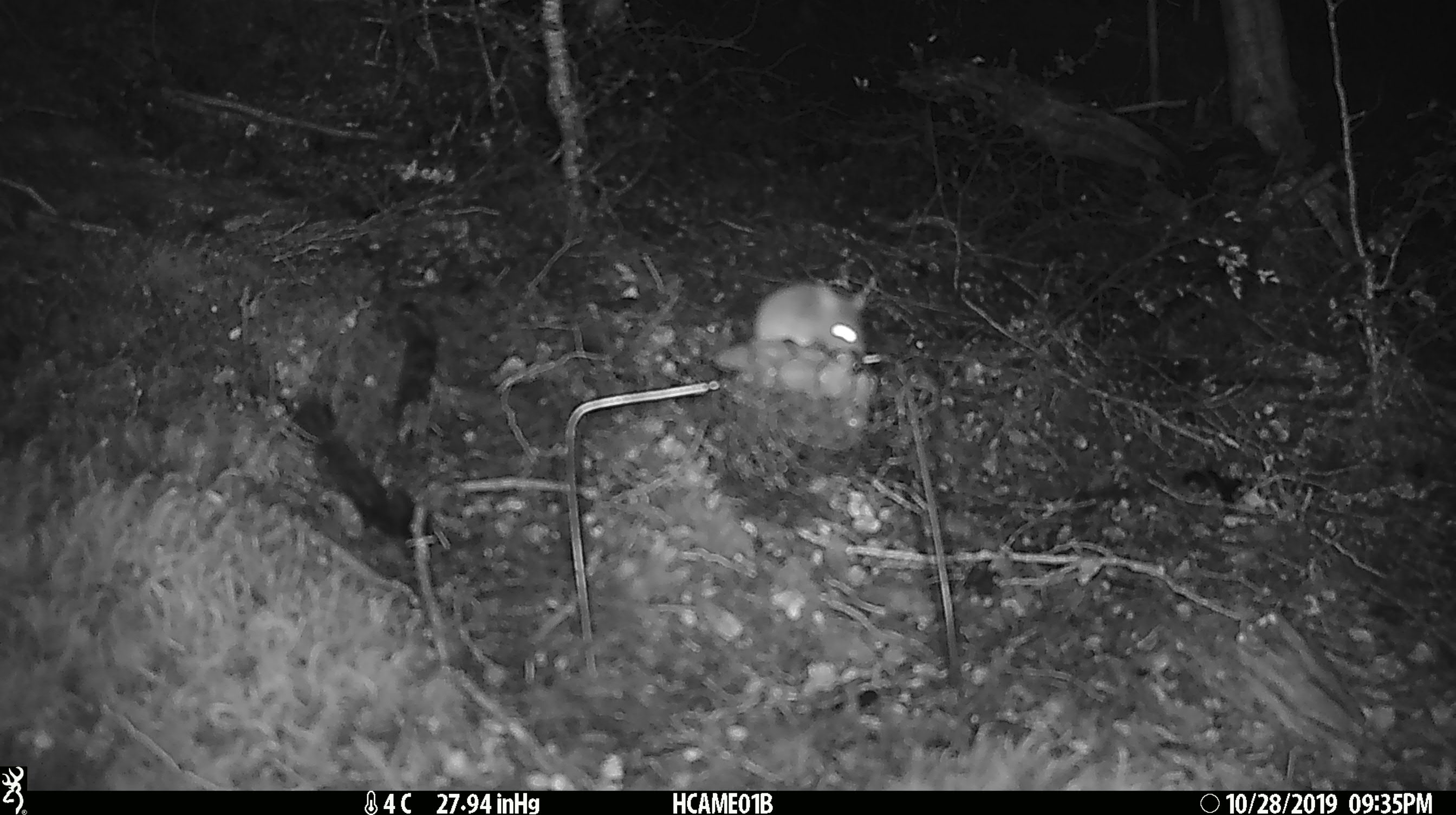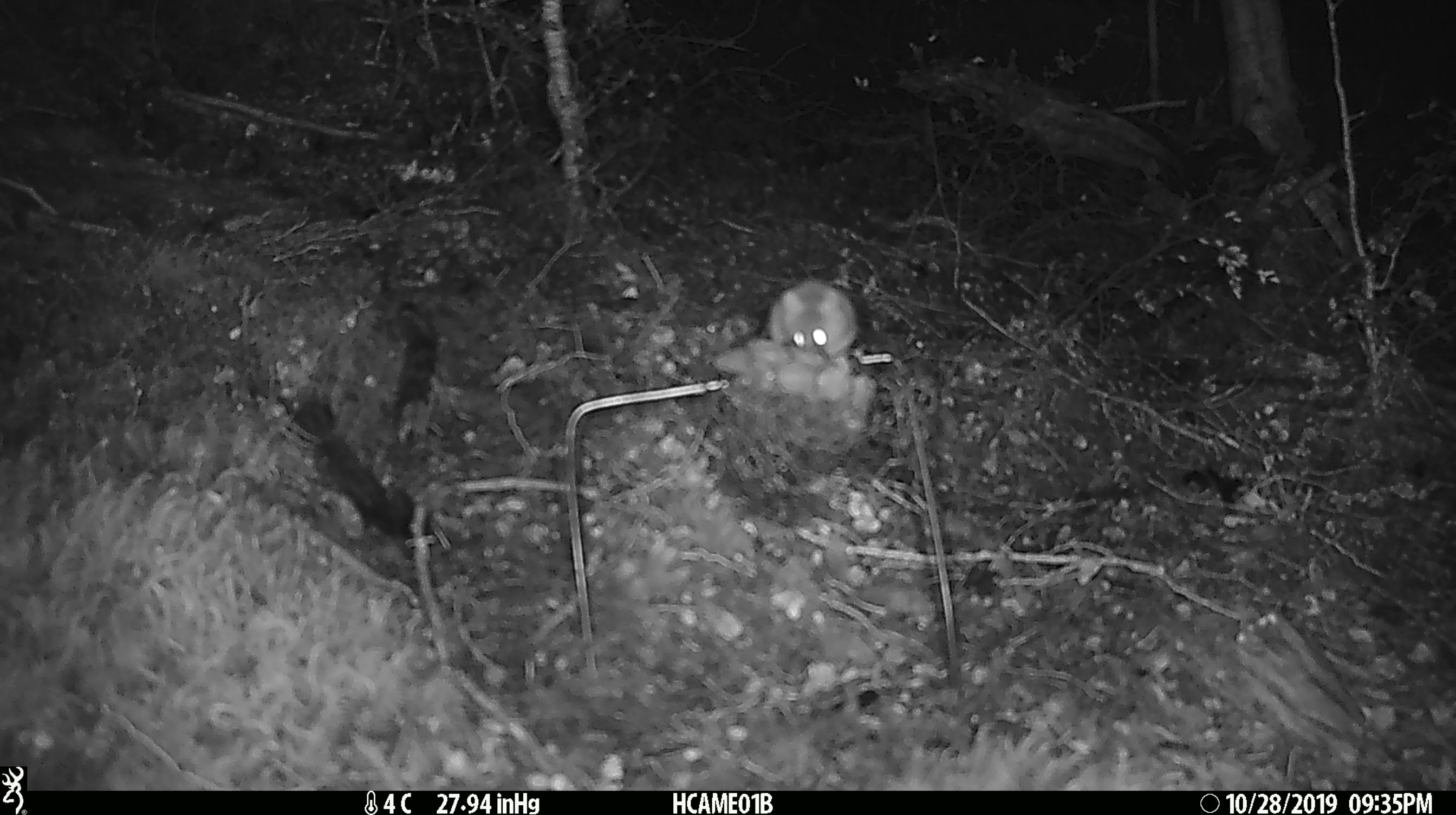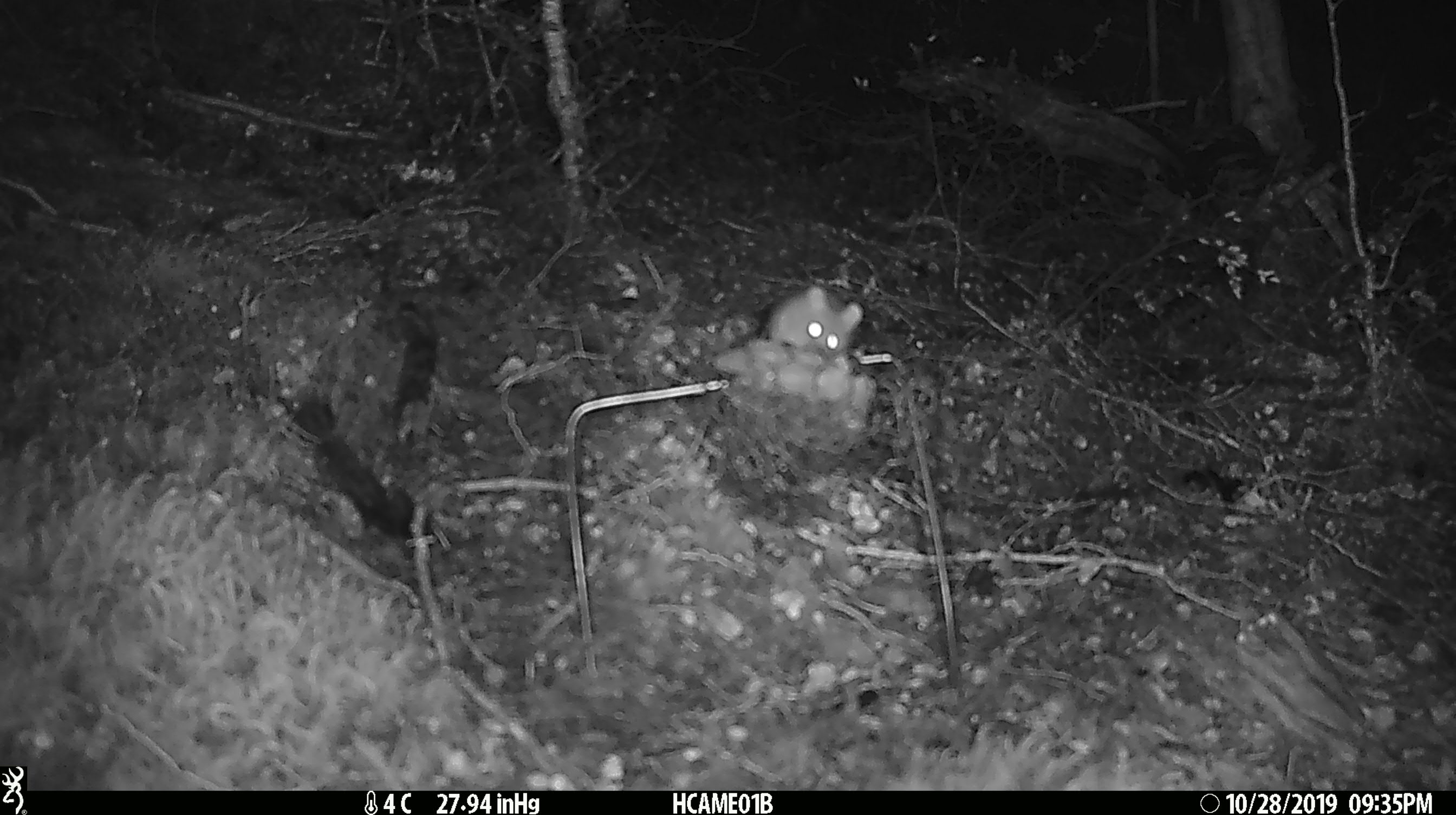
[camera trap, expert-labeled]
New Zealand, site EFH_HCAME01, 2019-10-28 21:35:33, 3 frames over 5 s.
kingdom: Animalia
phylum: Chordata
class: Mammalia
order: Rodentia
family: Muridae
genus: Mus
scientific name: Mus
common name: mouse